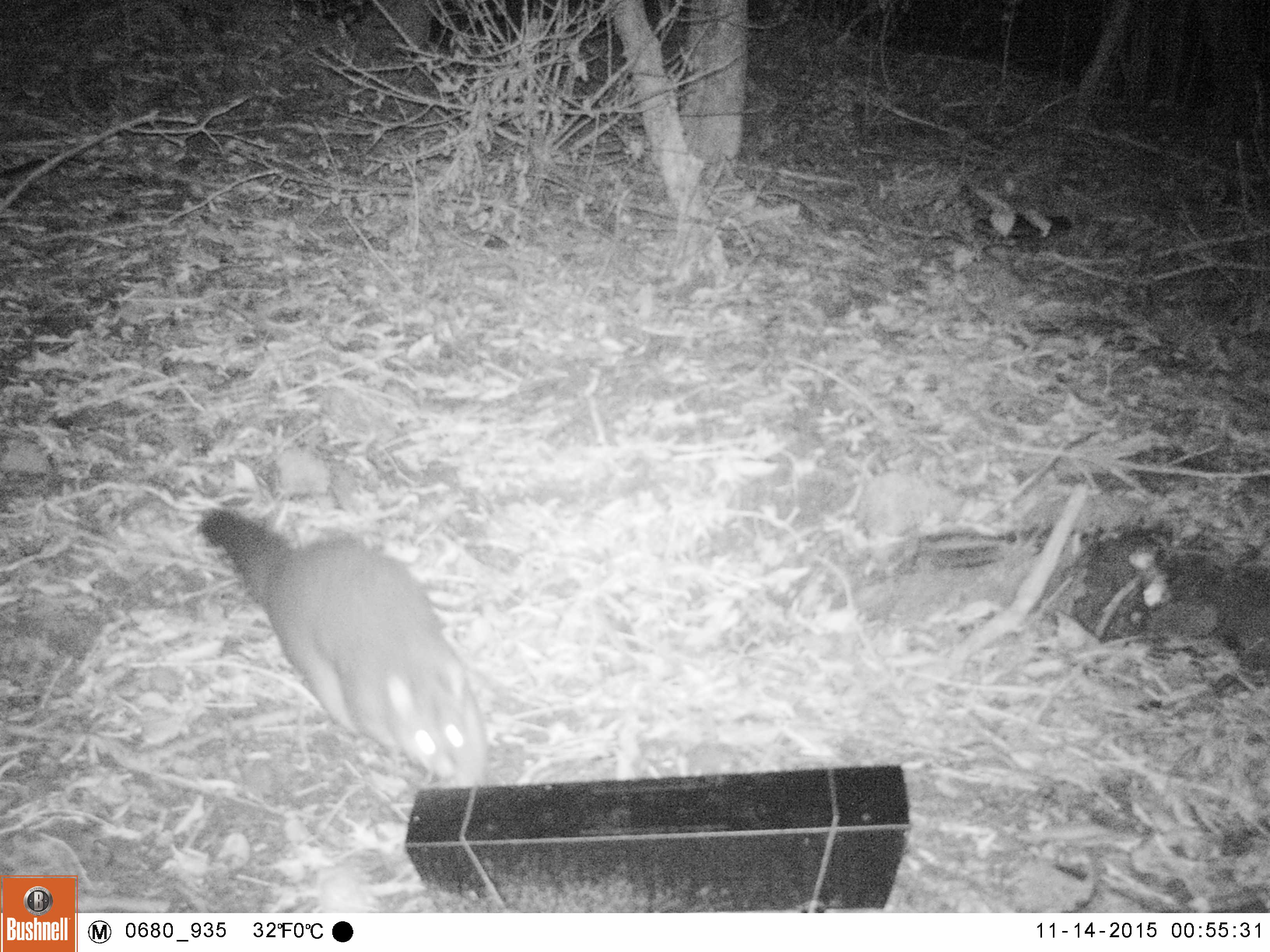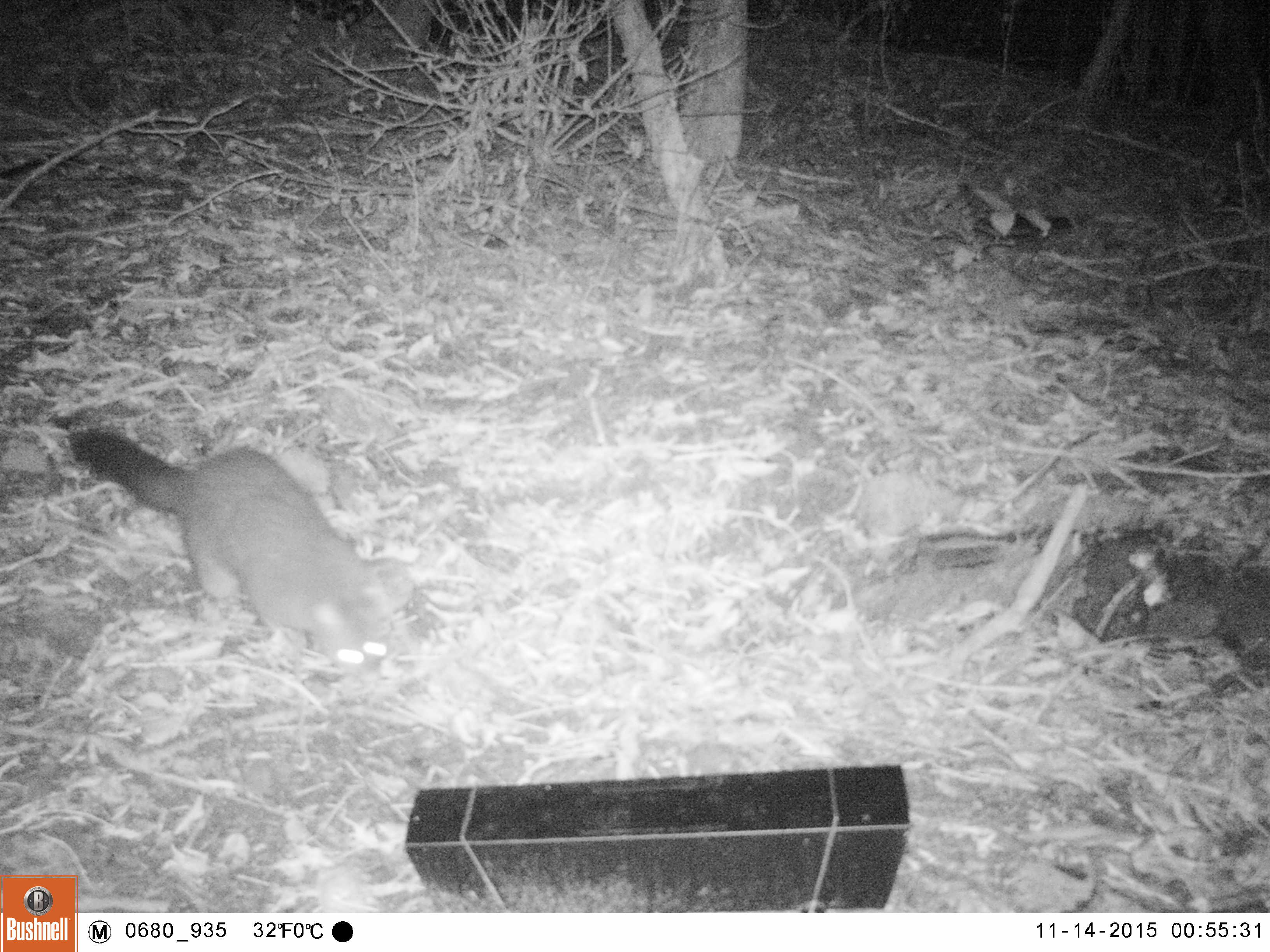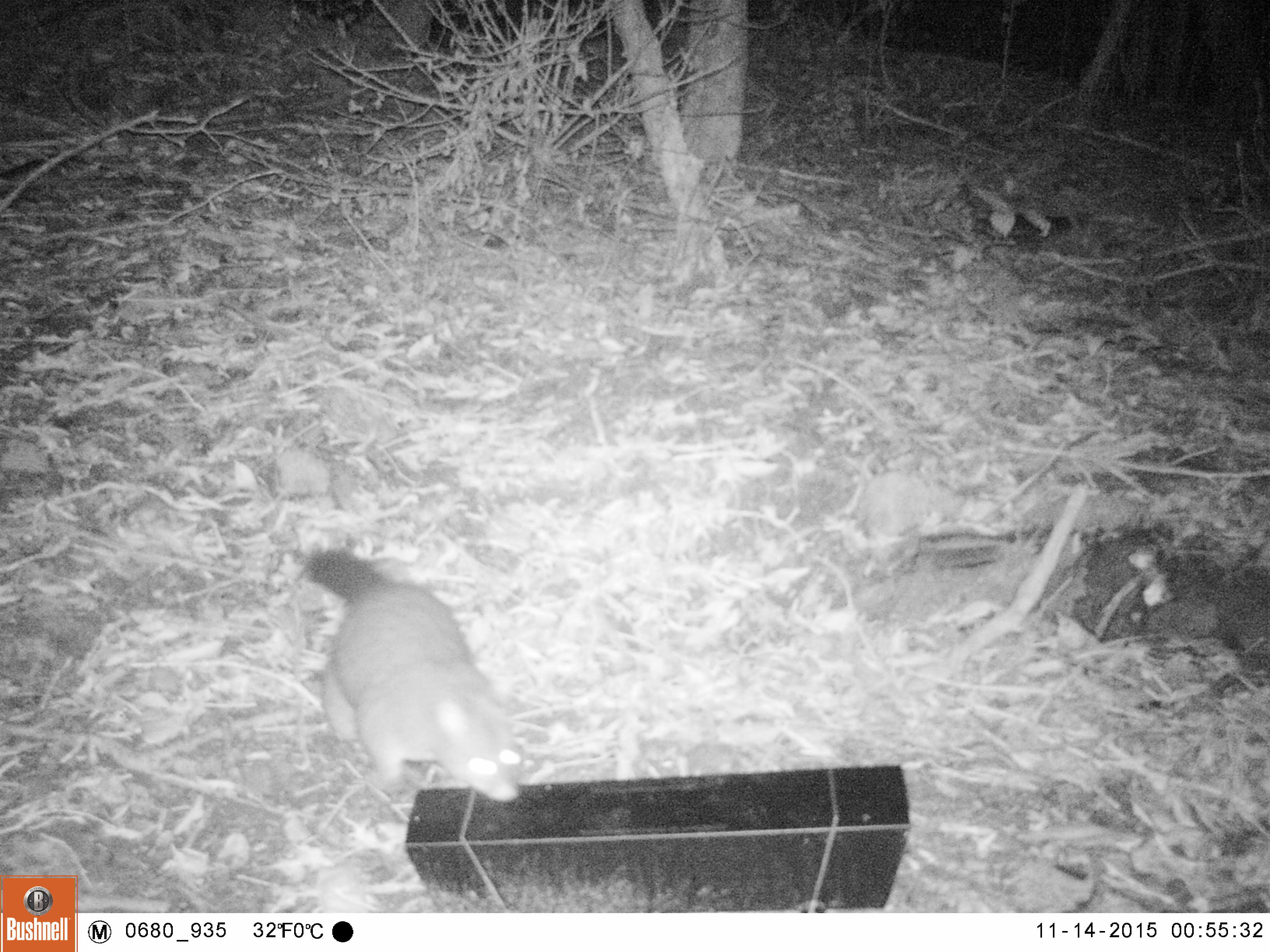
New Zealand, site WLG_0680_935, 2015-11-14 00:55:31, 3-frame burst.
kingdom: Animalia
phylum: Chordata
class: Mammalia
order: Diprotodontia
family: Phalangeridae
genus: Trichosurus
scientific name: Trichosurus vulpecula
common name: common brushtail possum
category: possum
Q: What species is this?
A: Possum (common brushtail possum) (Trichosurus vulpecula).